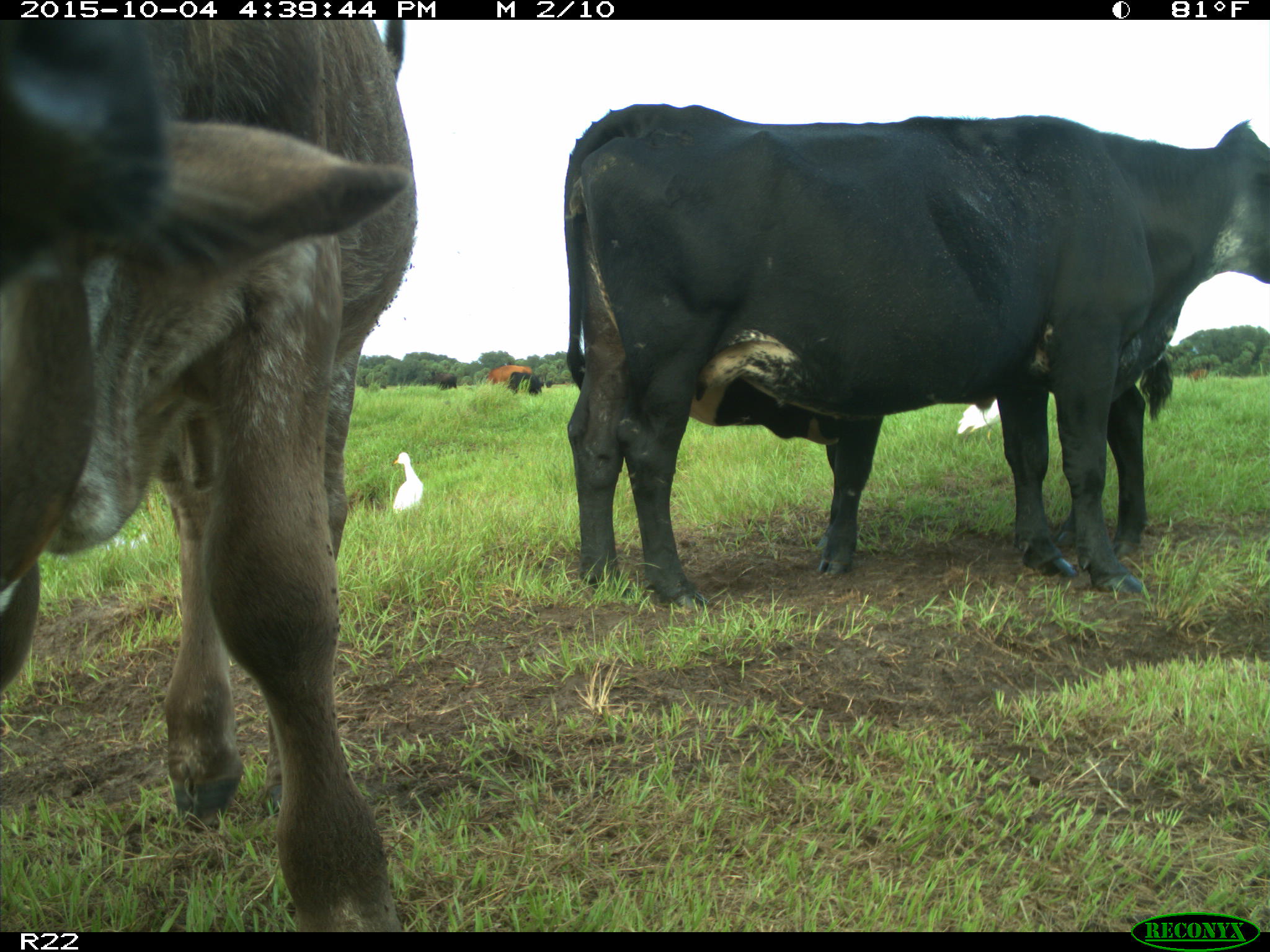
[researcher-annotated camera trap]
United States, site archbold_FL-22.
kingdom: Animalia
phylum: Chordata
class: Mammalia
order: Artiodactyla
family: Bovidae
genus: Bos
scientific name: Bos taurus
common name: domestic cow